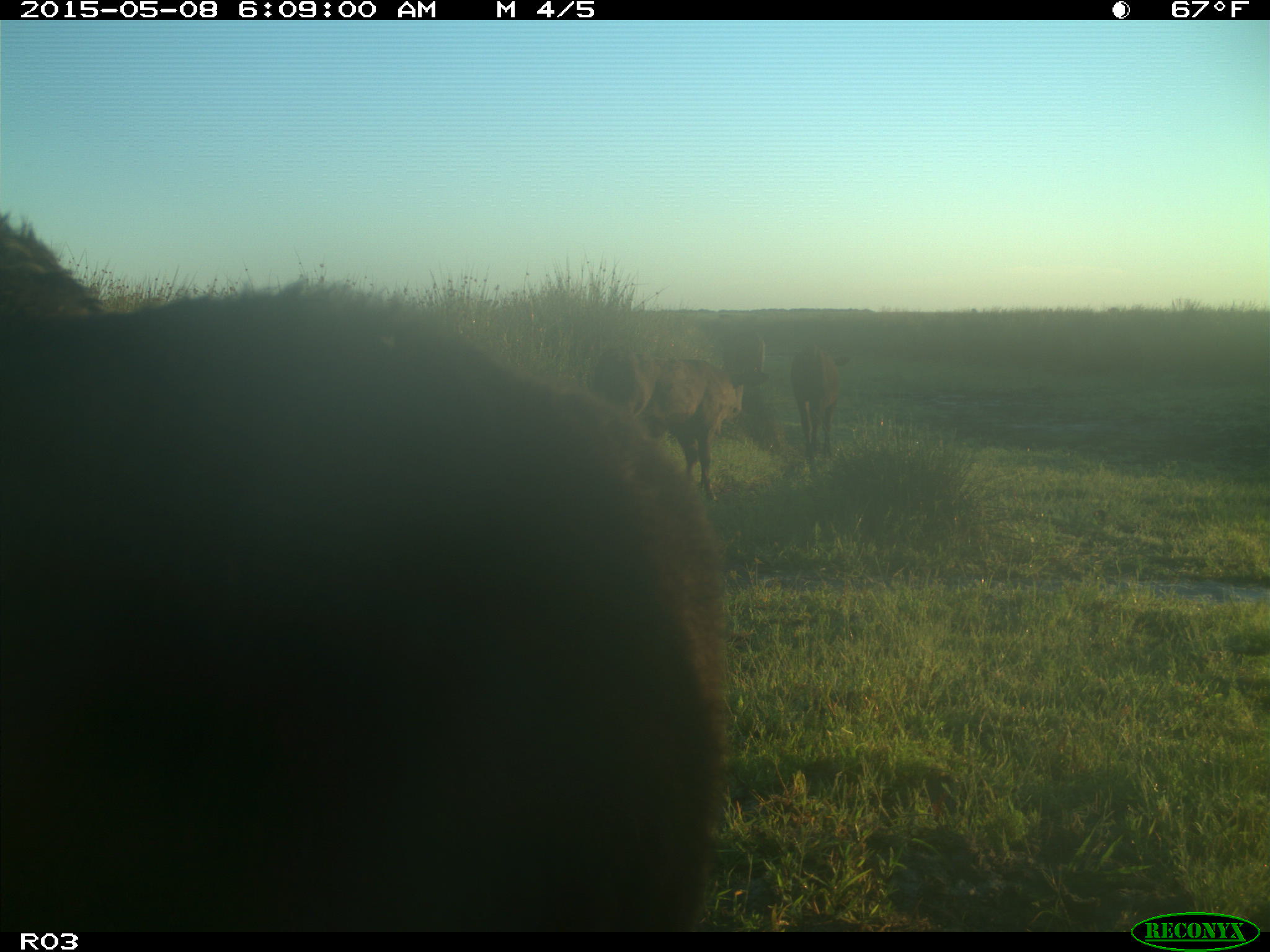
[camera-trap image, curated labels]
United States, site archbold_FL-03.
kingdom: Animalia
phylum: Chordata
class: Mammalia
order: Artiodactyla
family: Bovidae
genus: Bos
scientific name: Bos taurus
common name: domestic cow